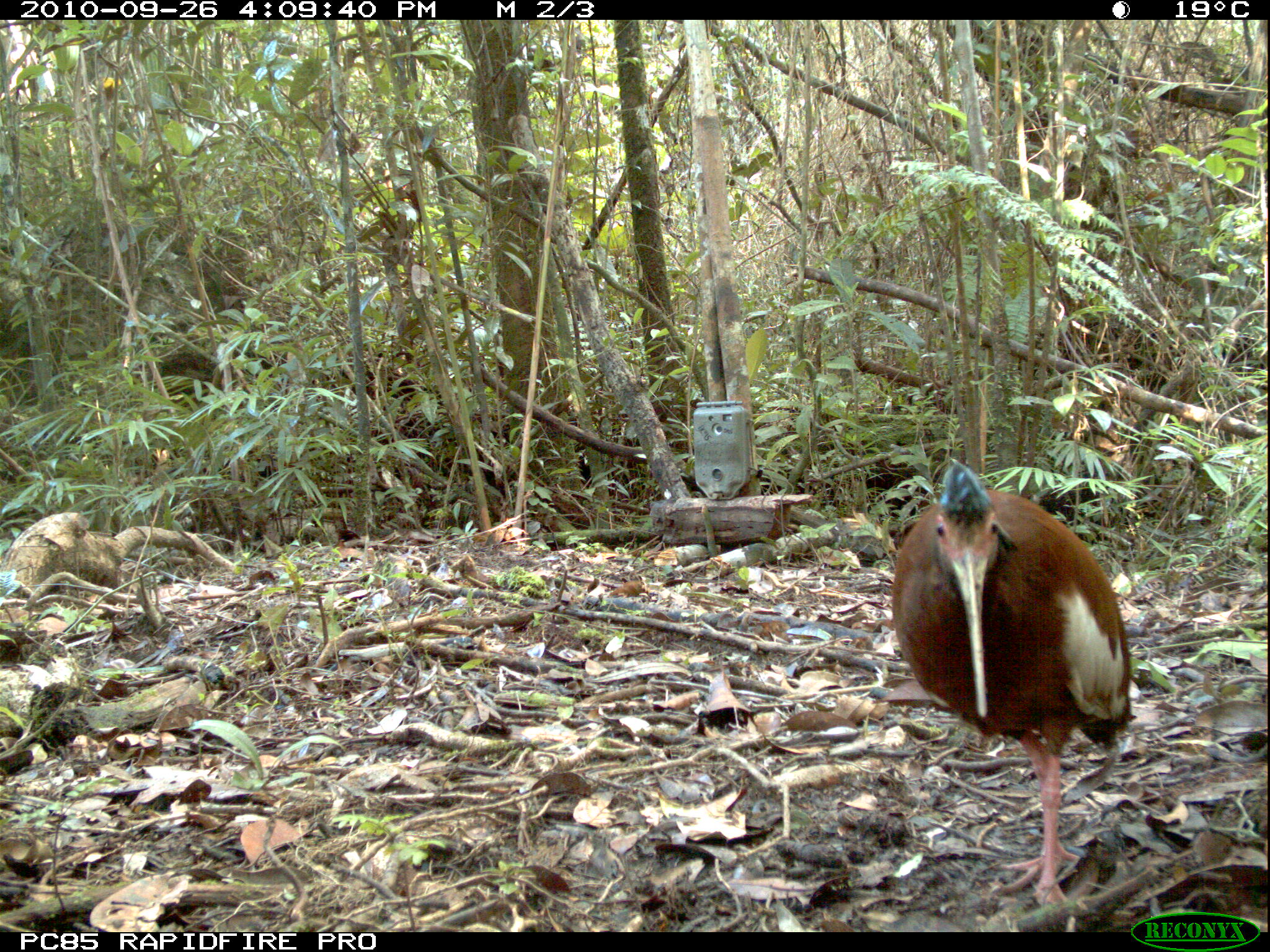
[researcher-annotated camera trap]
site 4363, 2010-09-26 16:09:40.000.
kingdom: Animalia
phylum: Chordata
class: Aves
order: Pelecaniformes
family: Threskiornithidae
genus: Lophotibis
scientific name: Lophotibis cristata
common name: madagascar ibis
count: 1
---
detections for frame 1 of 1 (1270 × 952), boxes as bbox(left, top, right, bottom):
lophotibis cristata: bbox(889, 459, 1130, 906)